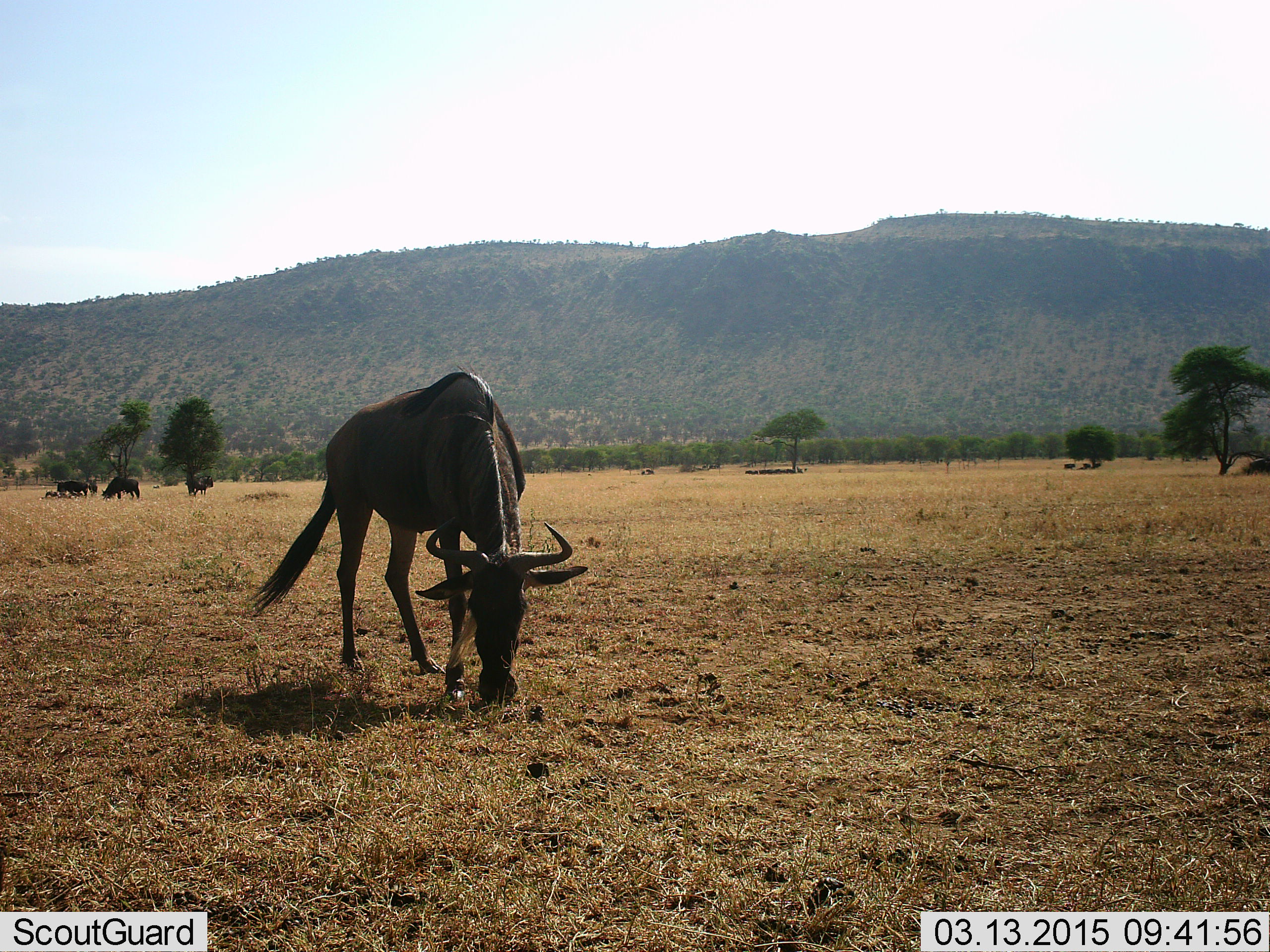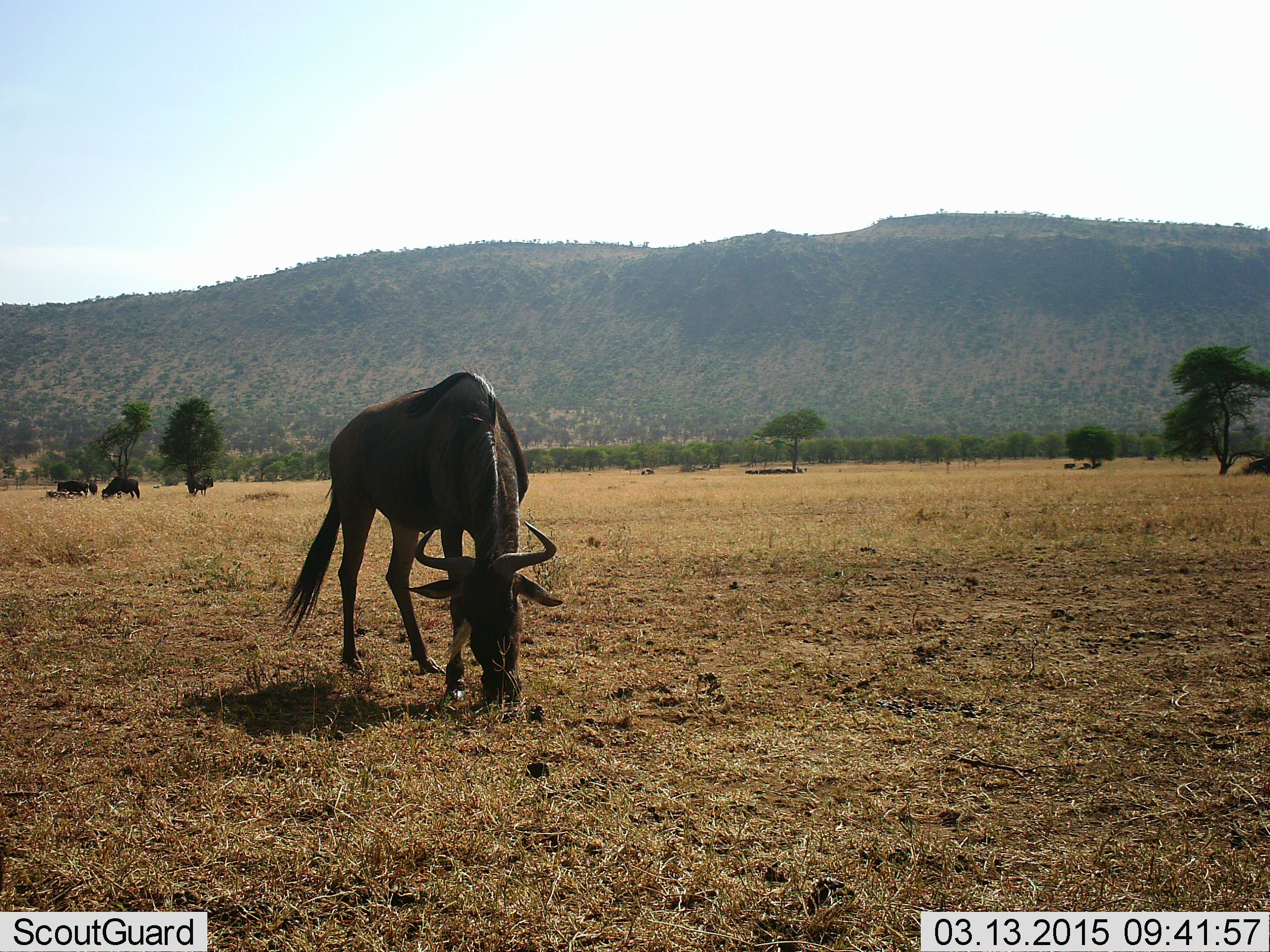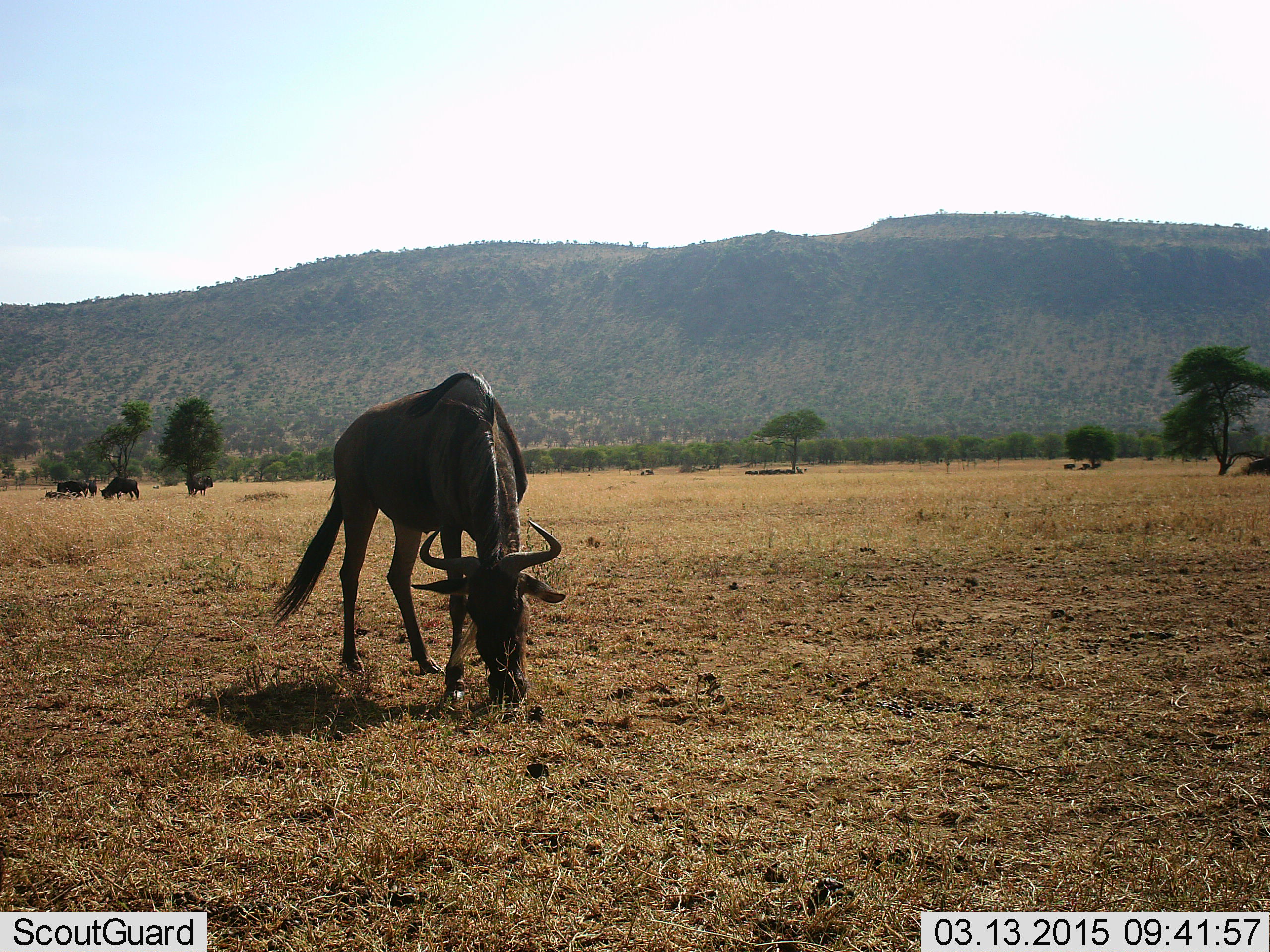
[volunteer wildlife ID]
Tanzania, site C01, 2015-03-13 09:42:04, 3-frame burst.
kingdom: Animalia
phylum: Chordata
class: Mammalia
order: Artiodactyla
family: Bovidae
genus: Connochaetes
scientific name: Connochaetes taurinus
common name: blue wildebeest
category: wildebeest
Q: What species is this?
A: Wildebeest (blue wildebeest) (Connochaetes taurinus).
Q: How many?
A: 5.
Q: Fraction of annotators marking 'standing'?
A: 50%.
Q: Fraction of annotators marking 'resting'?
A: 20%.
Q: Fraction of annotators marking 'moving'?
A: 20%.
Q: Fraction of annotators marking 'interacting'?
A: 0%.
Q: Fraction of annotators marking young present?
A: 0%.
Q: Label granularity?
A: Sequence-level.